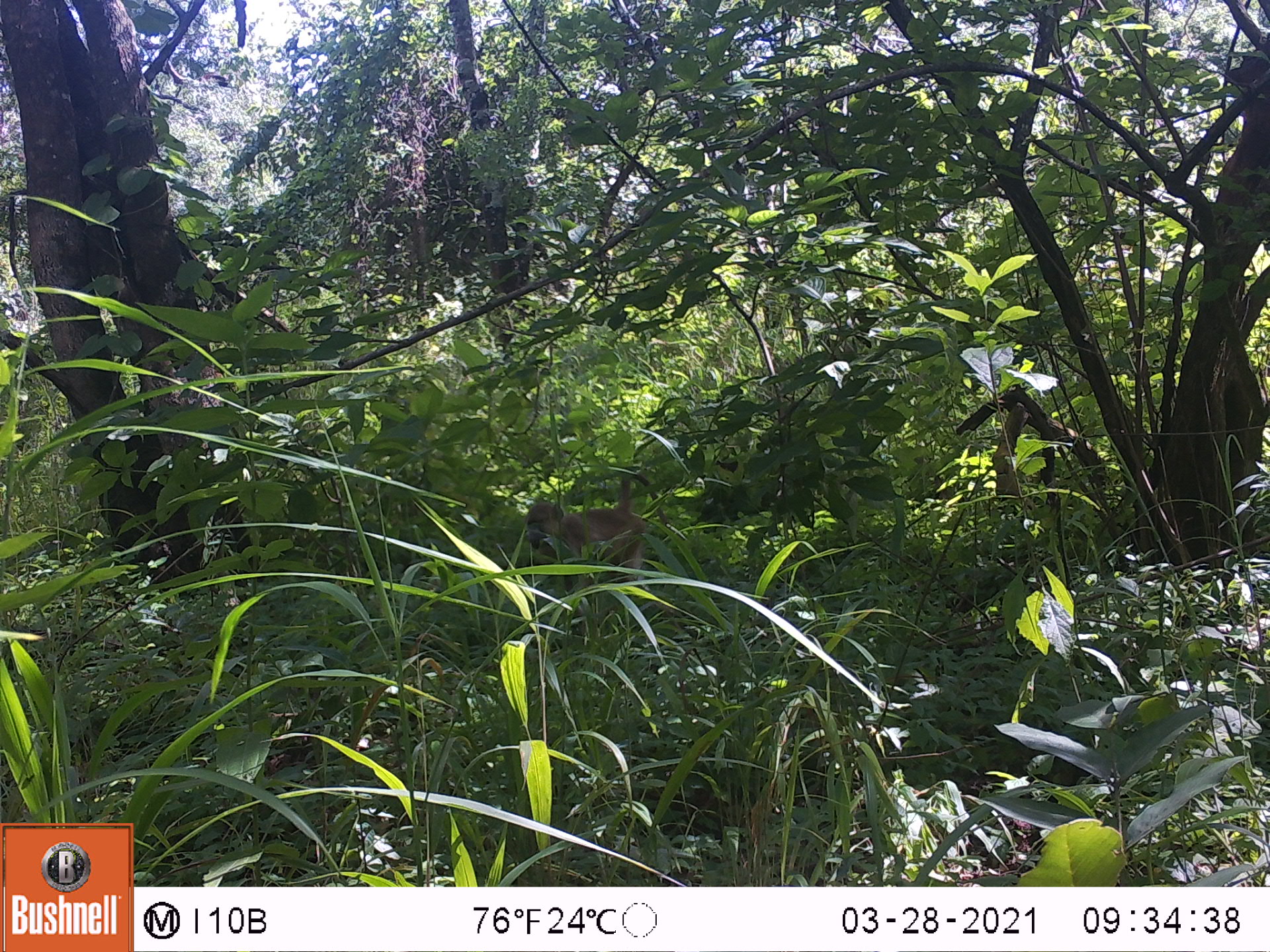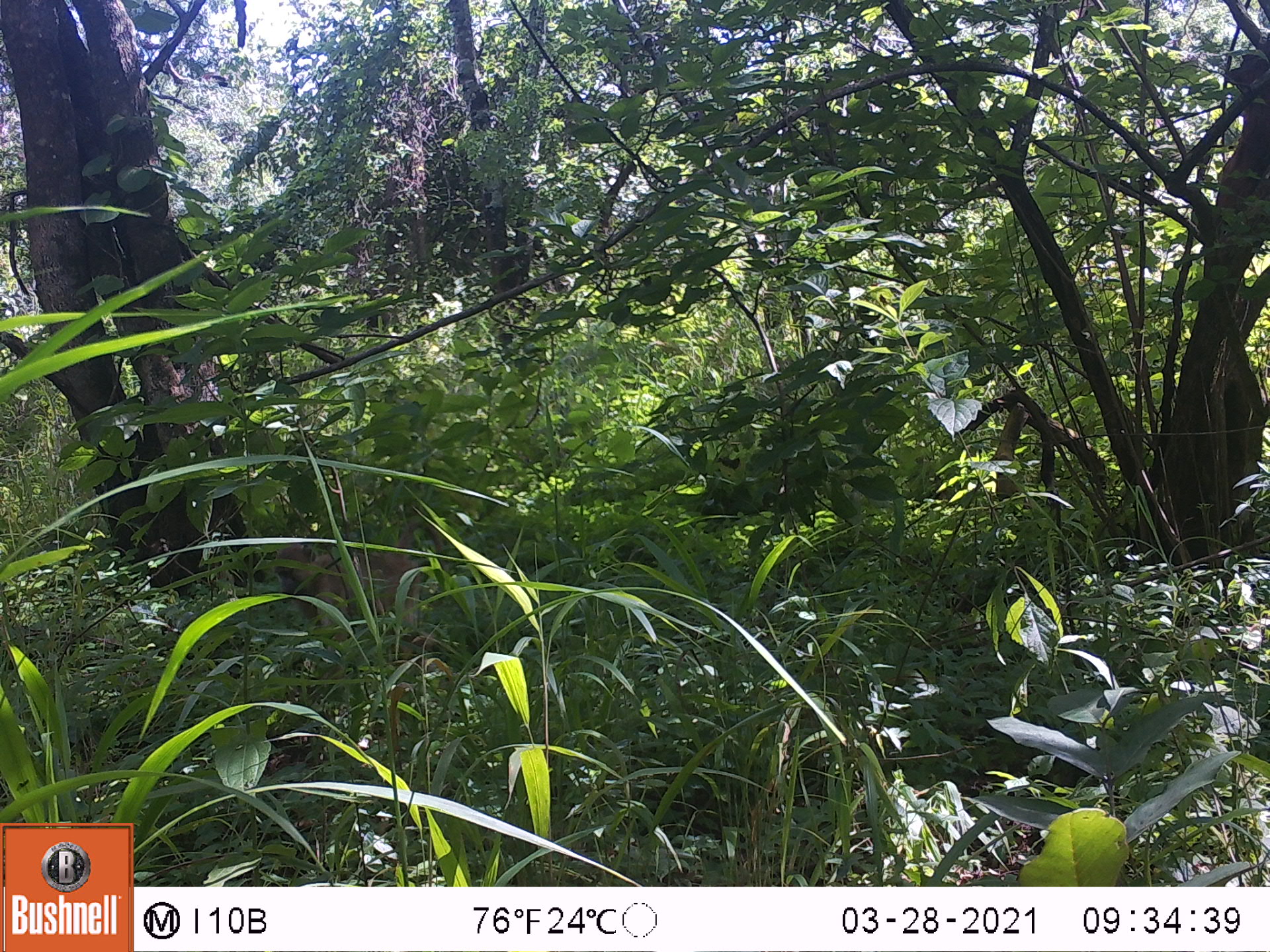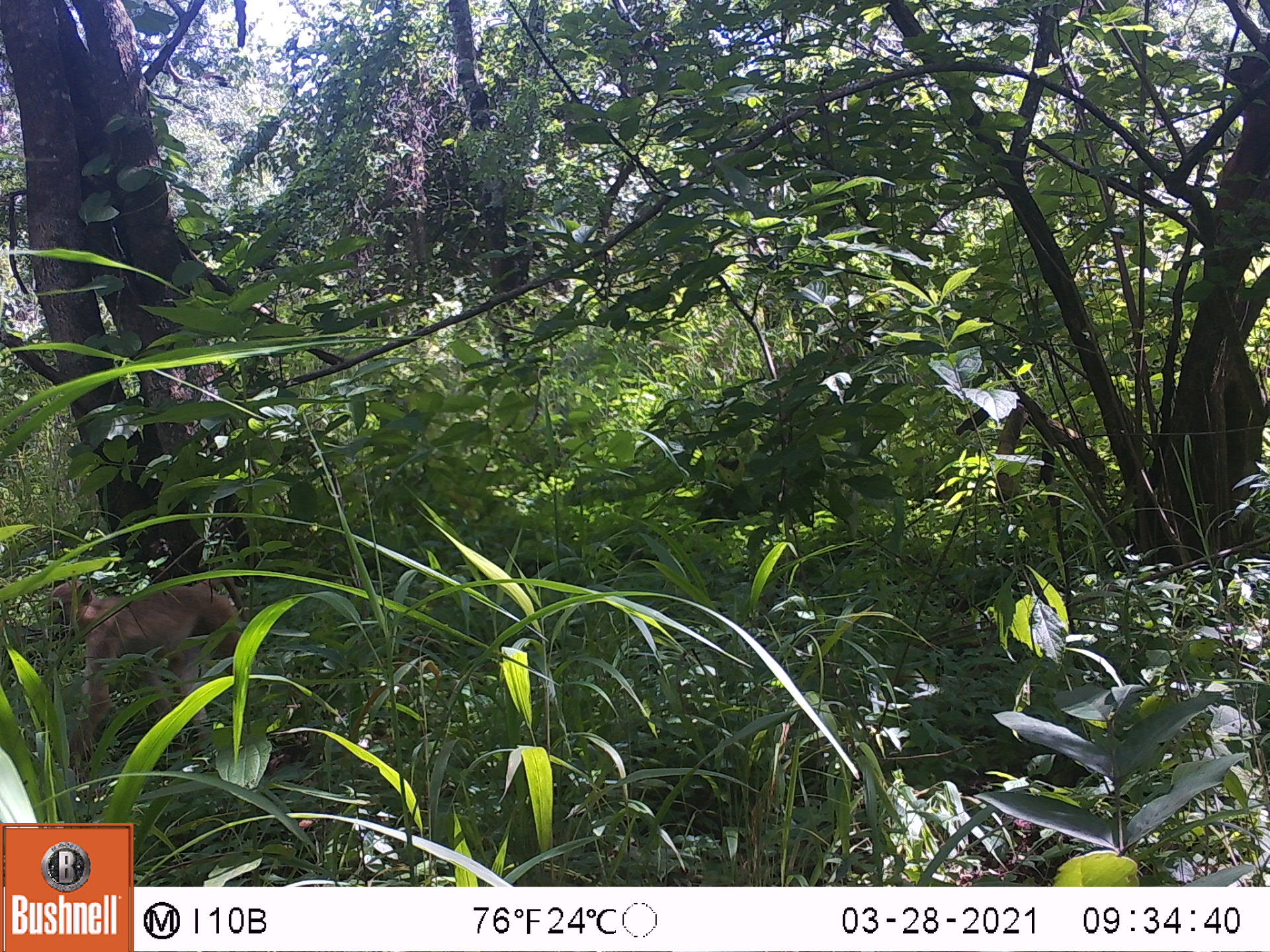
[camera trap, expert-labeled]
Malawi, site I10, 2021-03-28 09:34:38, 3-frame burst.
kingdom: Animalia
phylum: Chordata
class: Mammalia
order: Primates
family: Cercopithecidae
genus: Papio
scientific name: Papio cynocephalus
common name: yellow baboon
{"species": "yellow baboon (Papio cynocephalus)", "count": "1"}